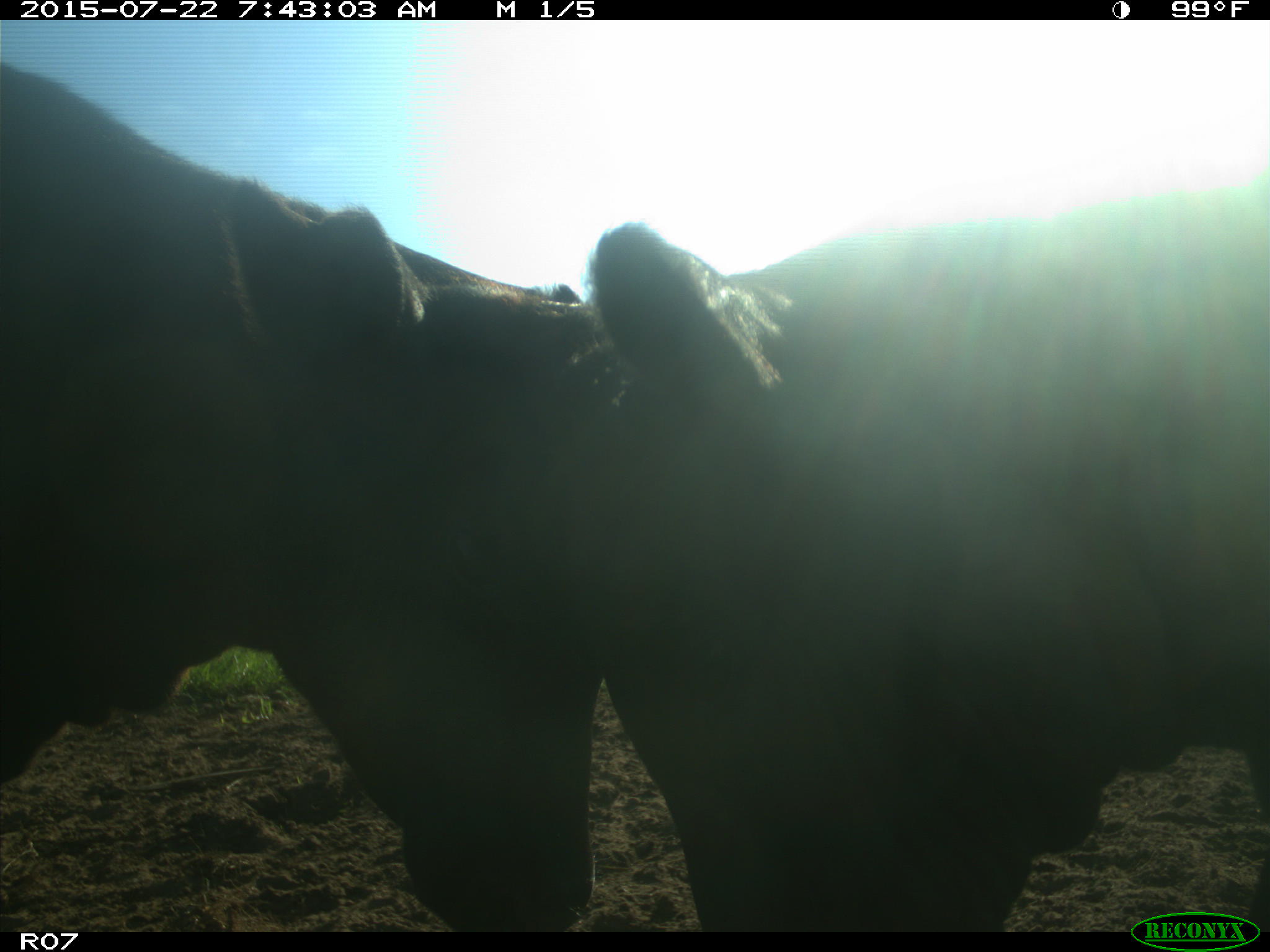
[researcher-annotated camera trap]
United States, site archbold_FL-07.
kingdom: Animalia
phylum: Chordata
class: Mammalia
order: Artiodactyla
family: Cervidae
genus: Odocoileus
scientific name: Odocoileus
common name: deer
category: unidentified deer